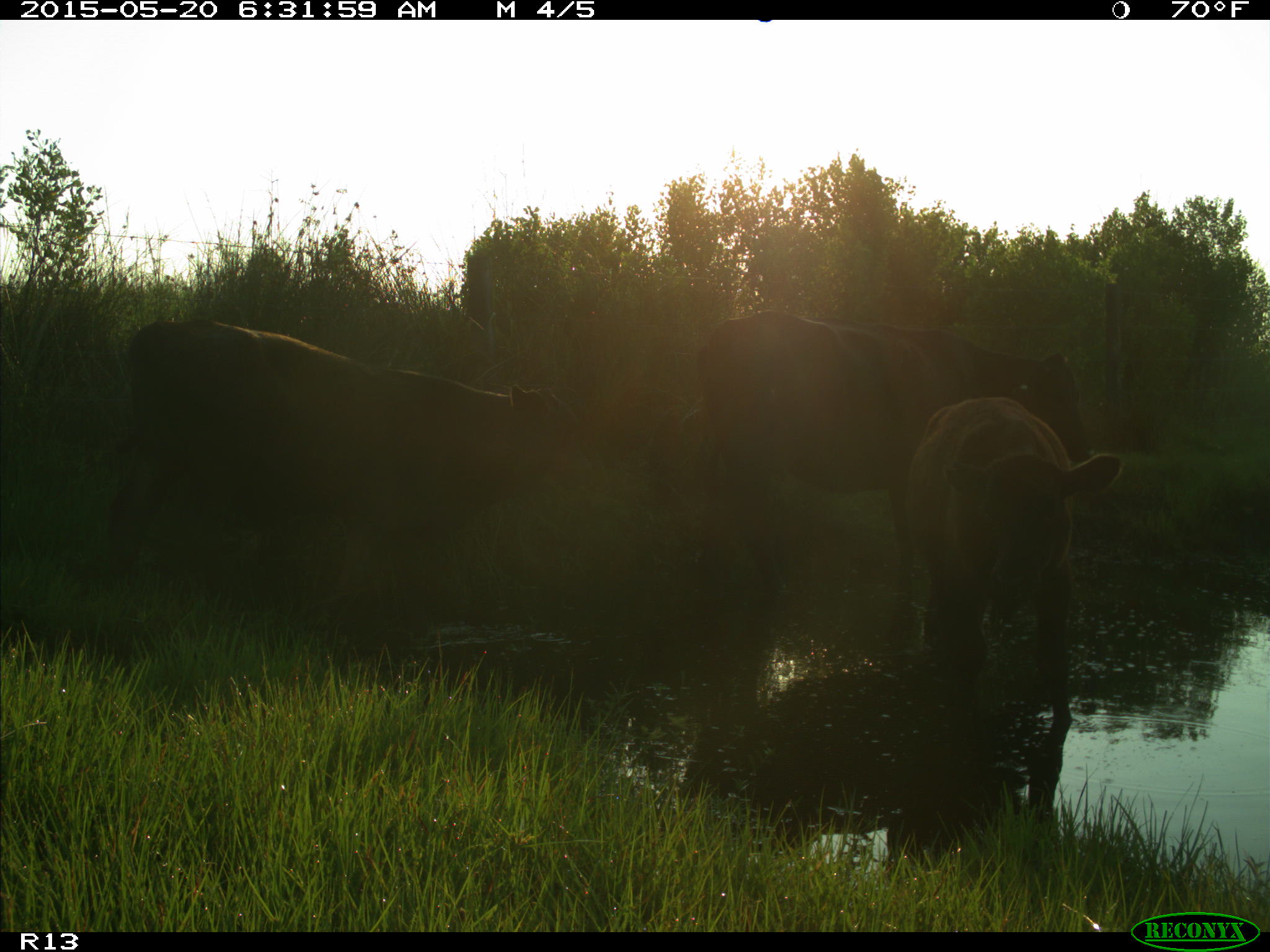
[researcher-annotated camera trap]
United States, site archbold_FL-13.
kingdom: Animalia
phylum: Chordata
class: Mammalia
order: Artiodactyla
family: Bovidae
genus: Bos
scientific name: Bos taurus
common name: domestic cow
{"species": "Bos taurus (domestic cow)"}